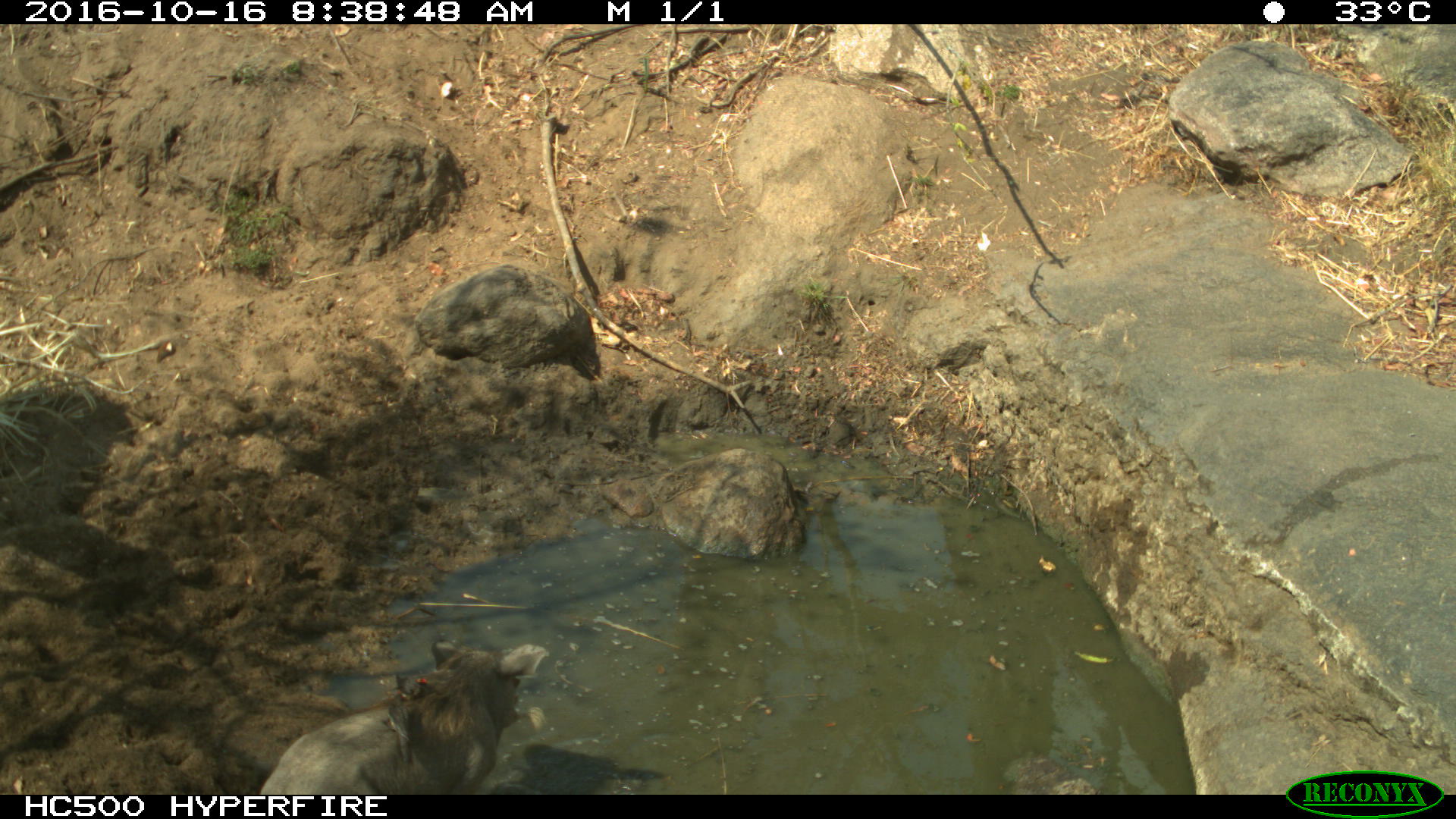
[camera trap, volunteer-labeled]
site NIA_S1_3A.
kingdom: Animalia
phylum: Chordata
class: Aves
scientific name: Aves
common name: bird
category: birdother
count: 2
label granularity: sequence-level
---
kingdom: Animalia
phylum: Chordata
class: Mammalia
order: Artiodactyla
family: Suidae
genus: Phacochoerus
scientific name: Phacochoerus africanus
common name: warthog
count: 1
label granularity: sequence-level